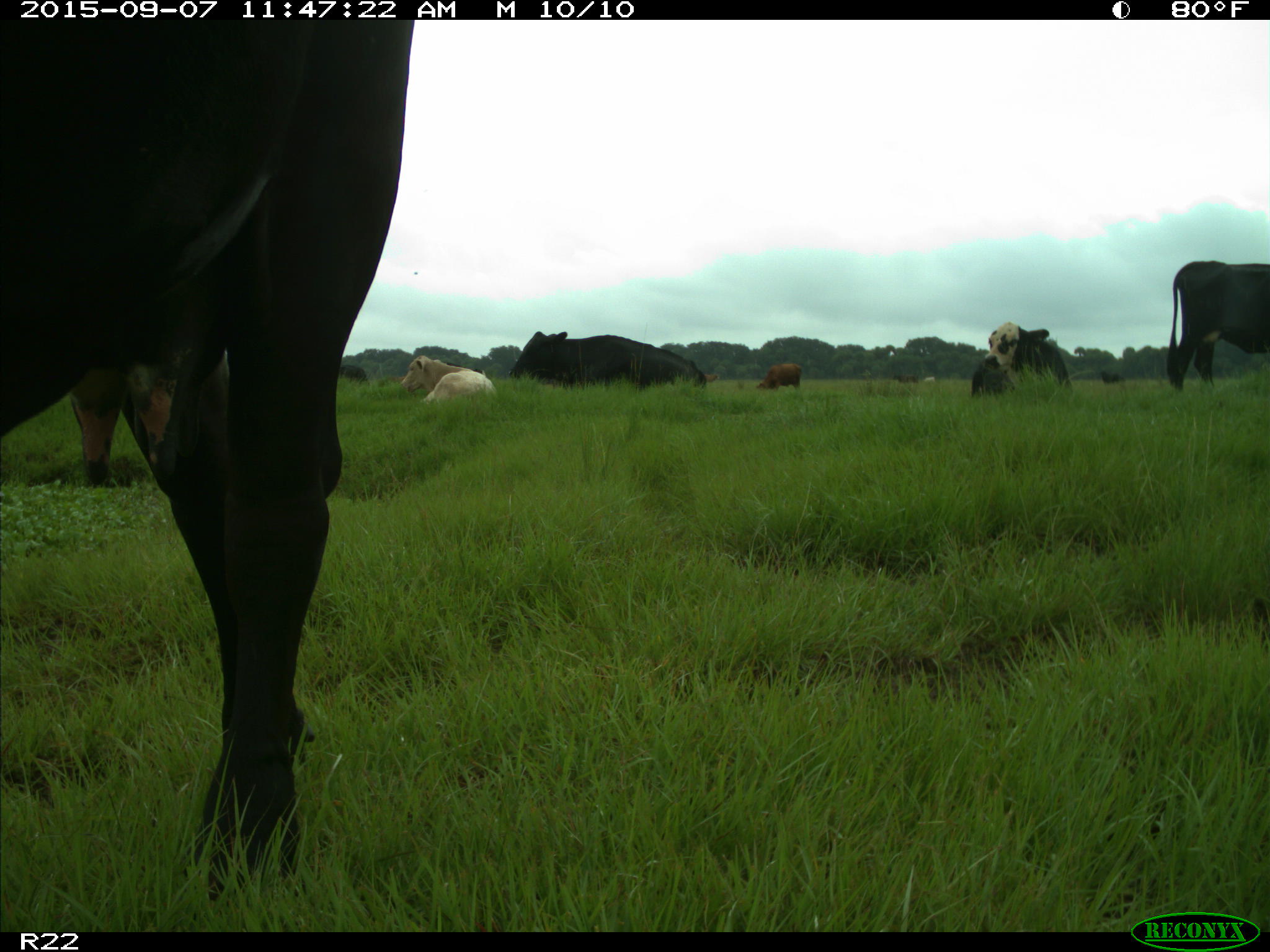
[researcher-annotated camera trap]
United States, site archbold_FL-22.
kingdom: Animalia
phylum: Chordata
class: Mammalia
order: Artiodactyla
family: Bovidae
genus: Bos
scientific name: Bos taurus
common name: domestic cow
Bos taurus (domestic cow).